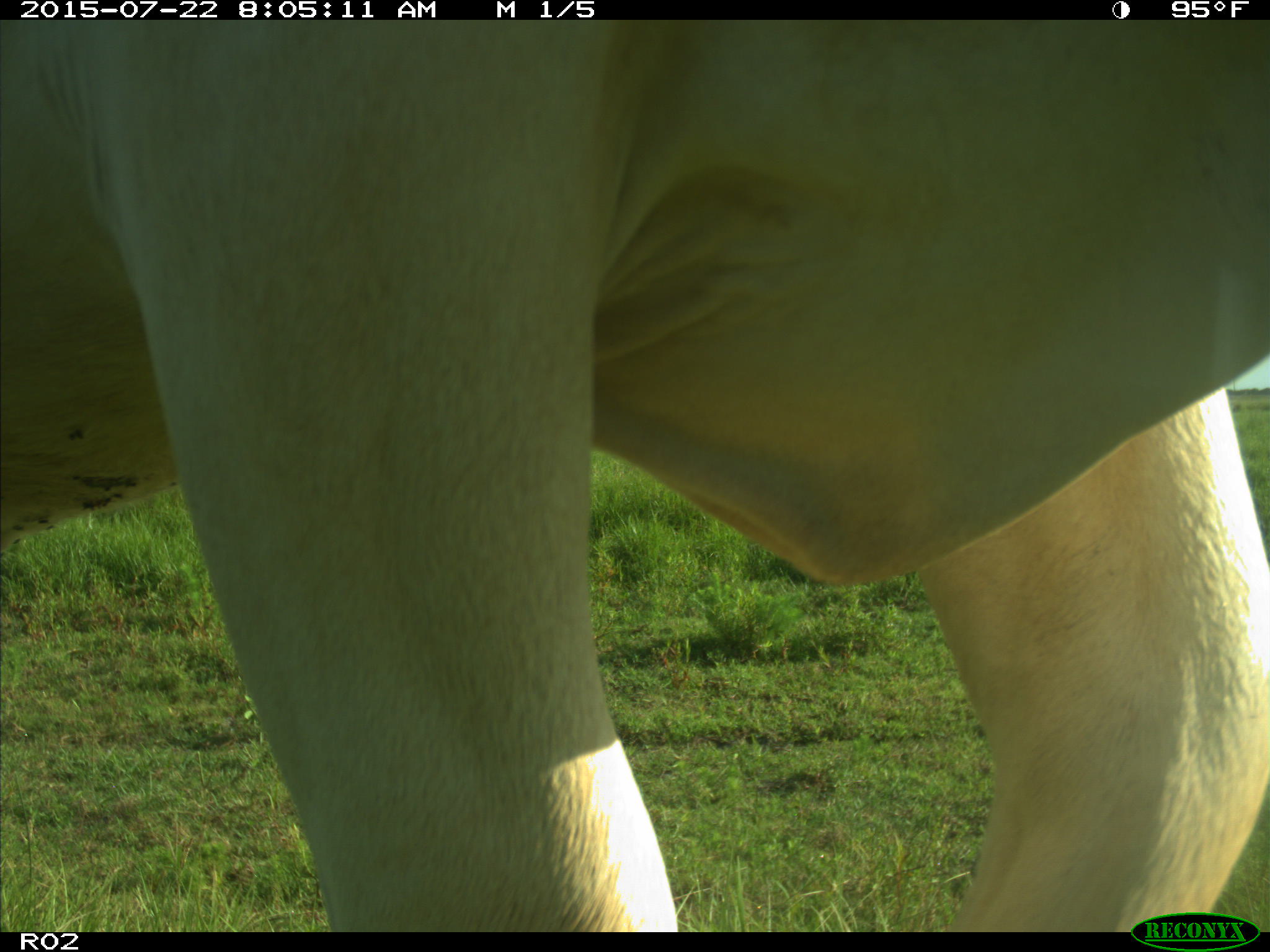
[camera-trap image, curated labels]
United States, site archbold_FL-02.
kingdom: Animalia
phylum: Chordata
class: Mammalia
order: Artiodactyla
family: Bovidae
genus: Bos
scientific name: Bos taurus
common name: domestic cow